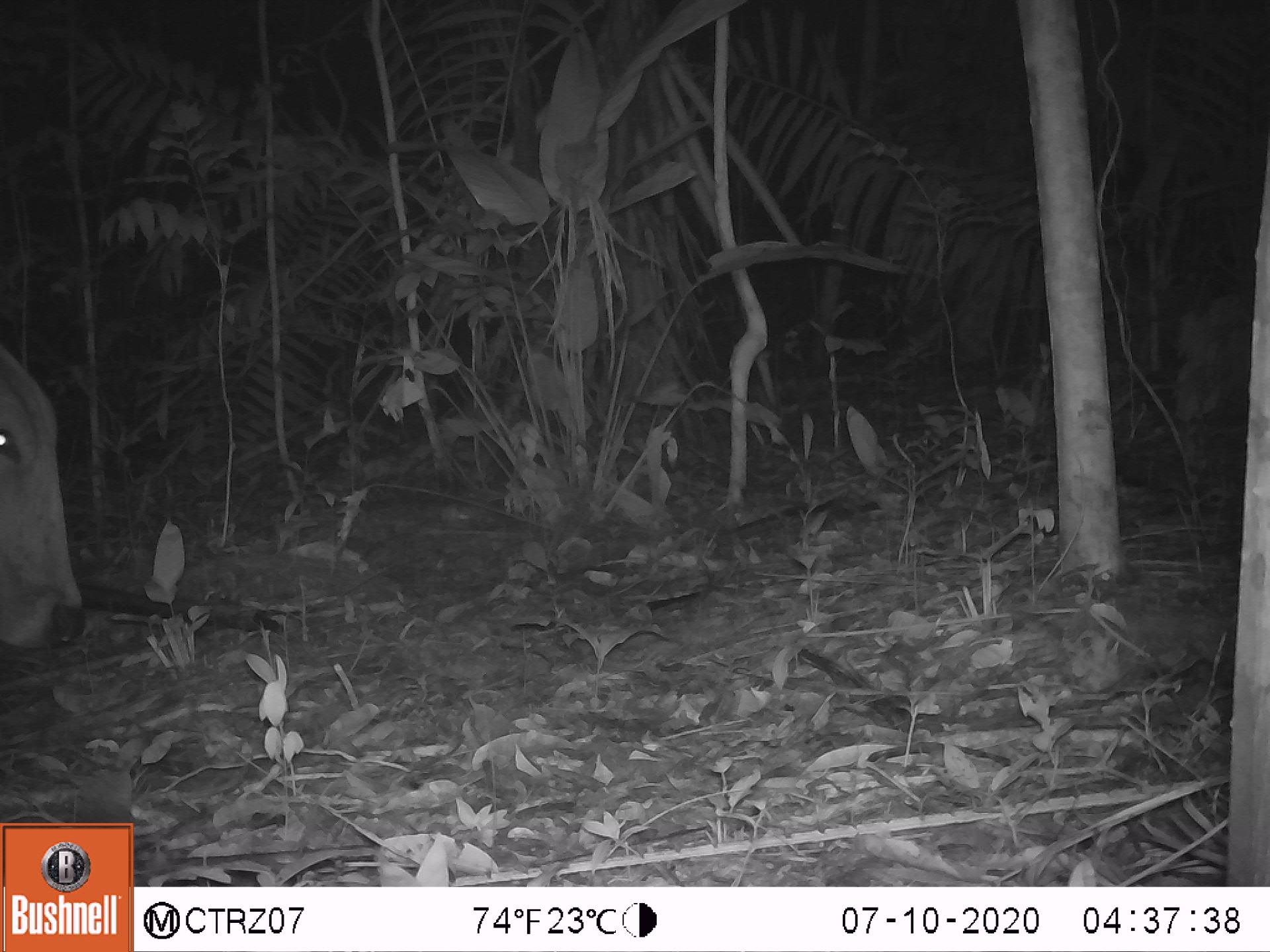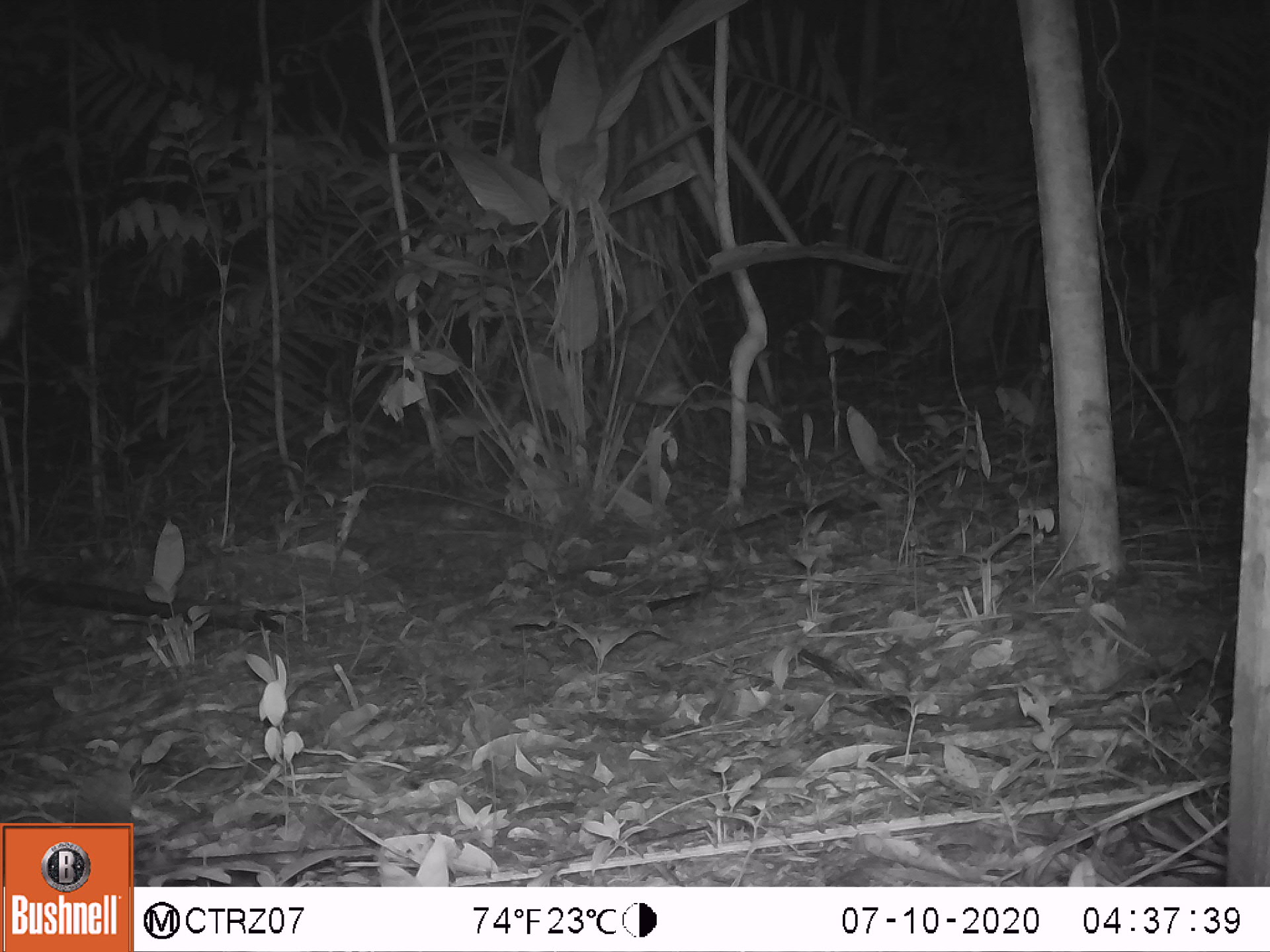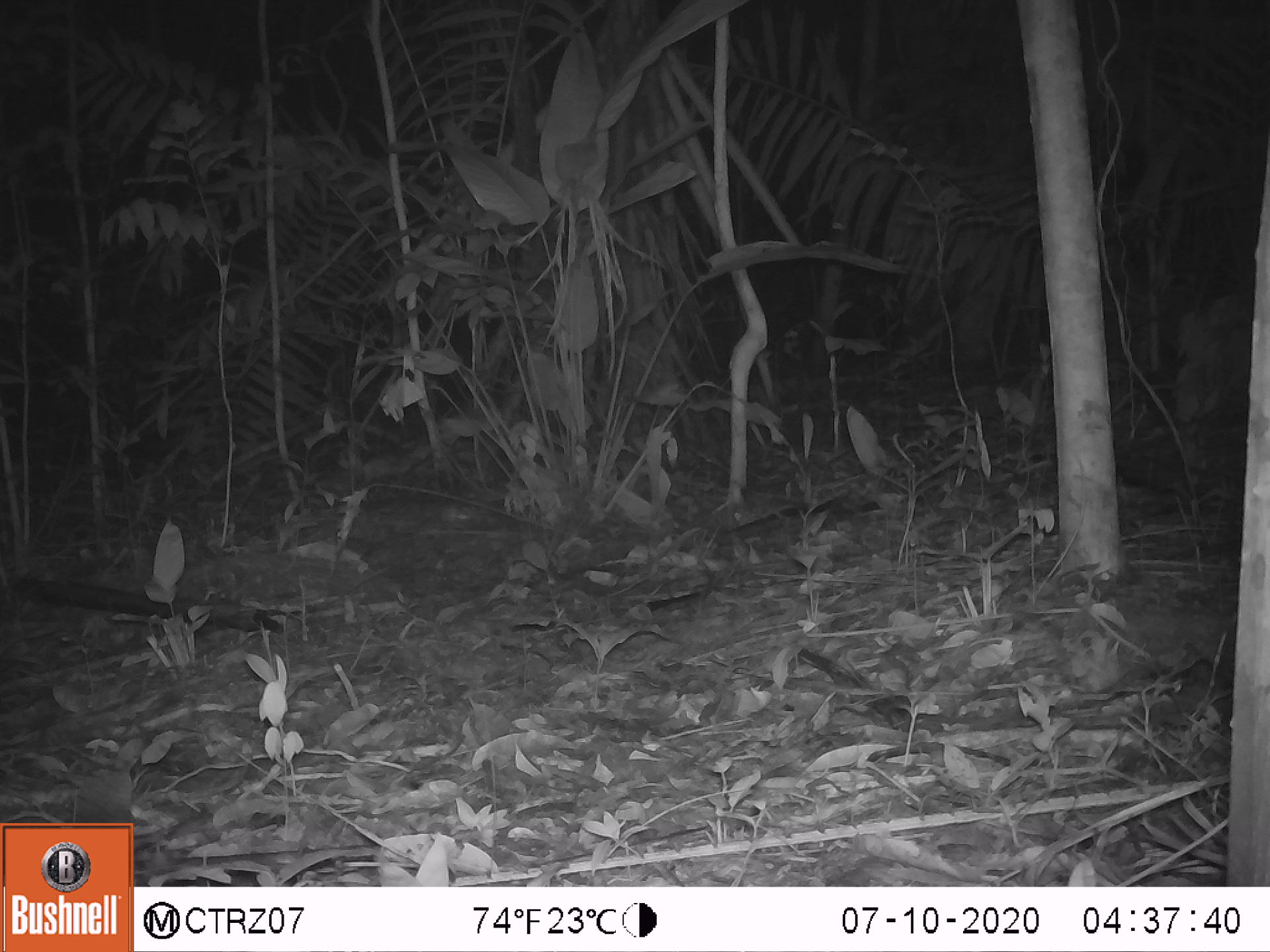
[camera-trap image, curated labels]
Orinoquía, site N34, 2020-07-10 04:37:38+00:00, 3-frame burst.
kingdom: Animalia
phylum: Chordata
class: Mammalia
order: Artiodactyla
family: Bovidae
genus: Bos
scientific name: Bos taurus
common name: cow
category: cattle